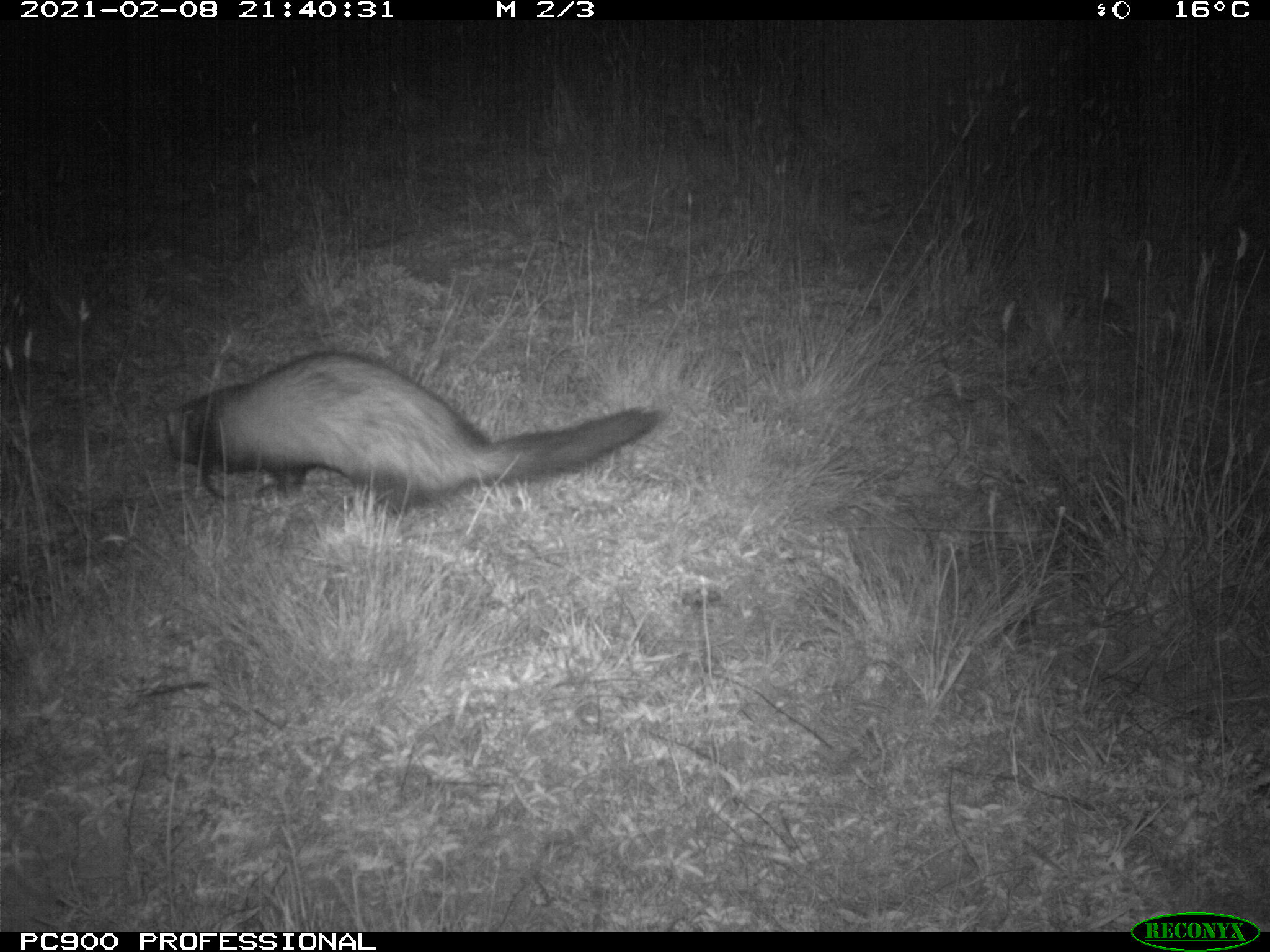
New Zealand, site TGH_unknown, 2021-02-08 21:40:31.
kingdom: Animalia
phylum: Chordata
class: Mammalia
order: Carnivora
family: Mustelidae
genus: Mustela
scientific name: Mustela furo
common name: ferret